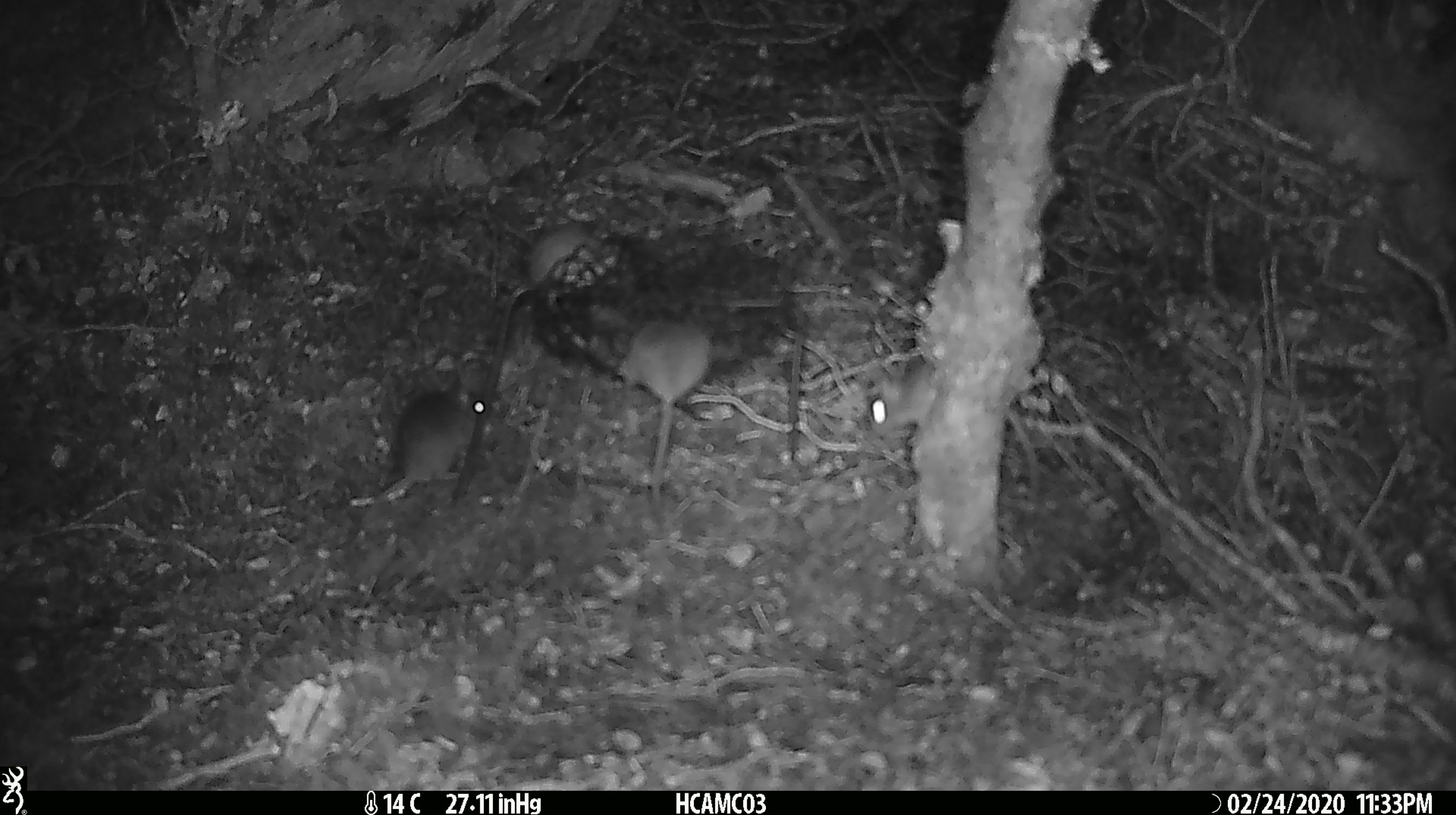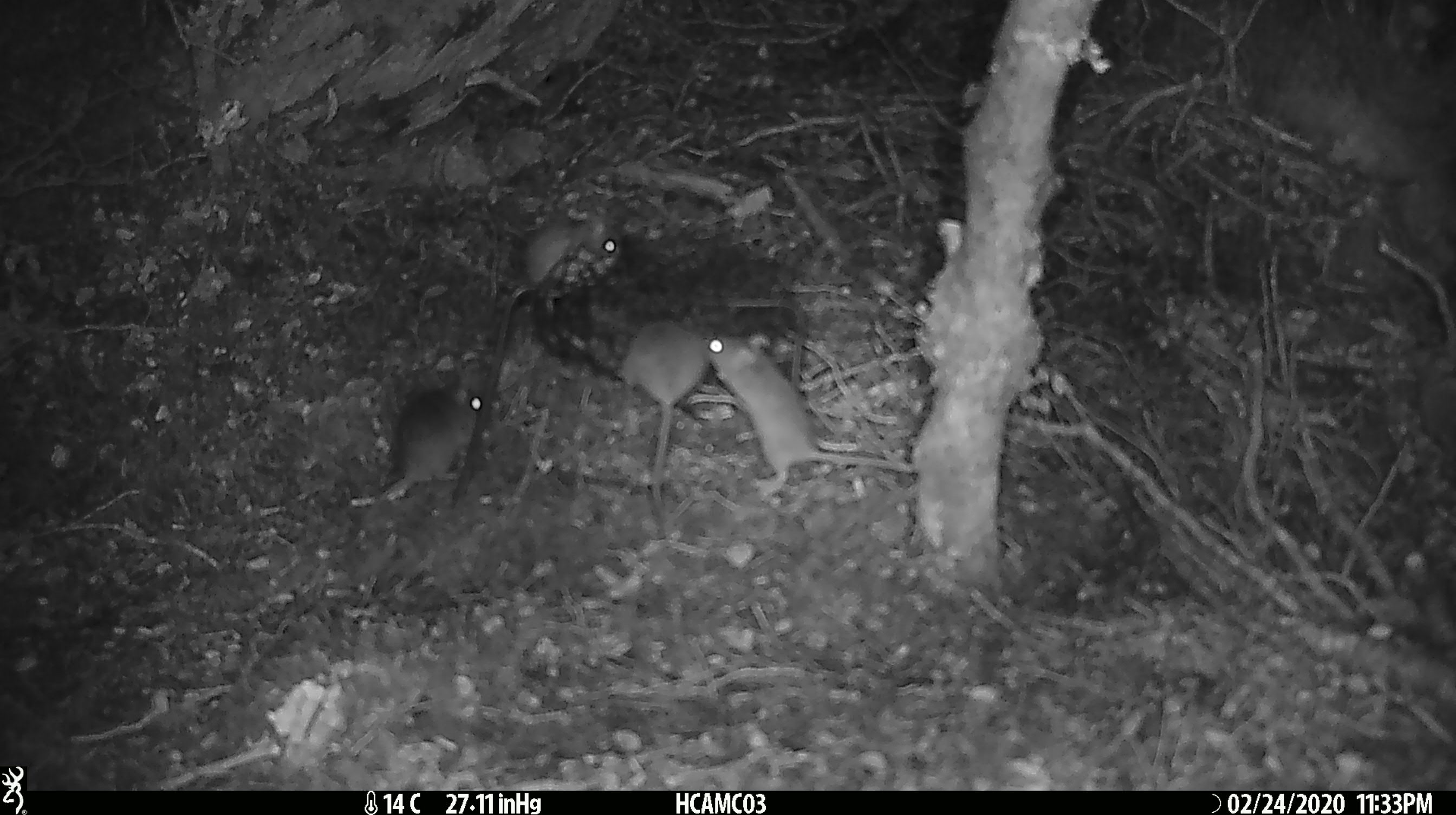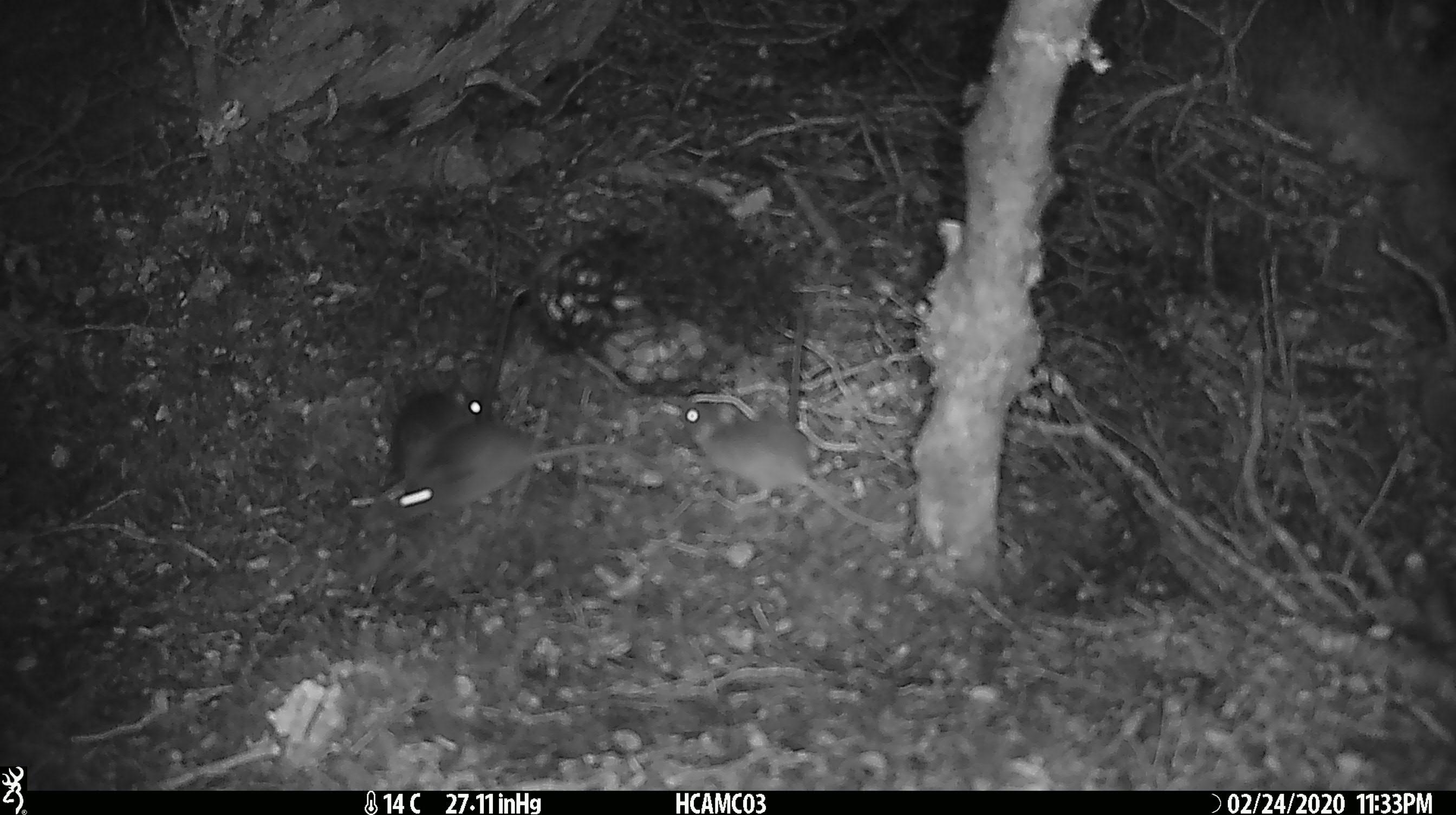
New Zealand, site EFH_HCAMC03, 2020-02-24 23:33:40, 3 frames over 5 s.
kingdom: Animalia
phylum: Chordata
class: Mammalia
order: Rodentia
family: Muridae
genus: Mus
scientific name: Mus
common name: mouse